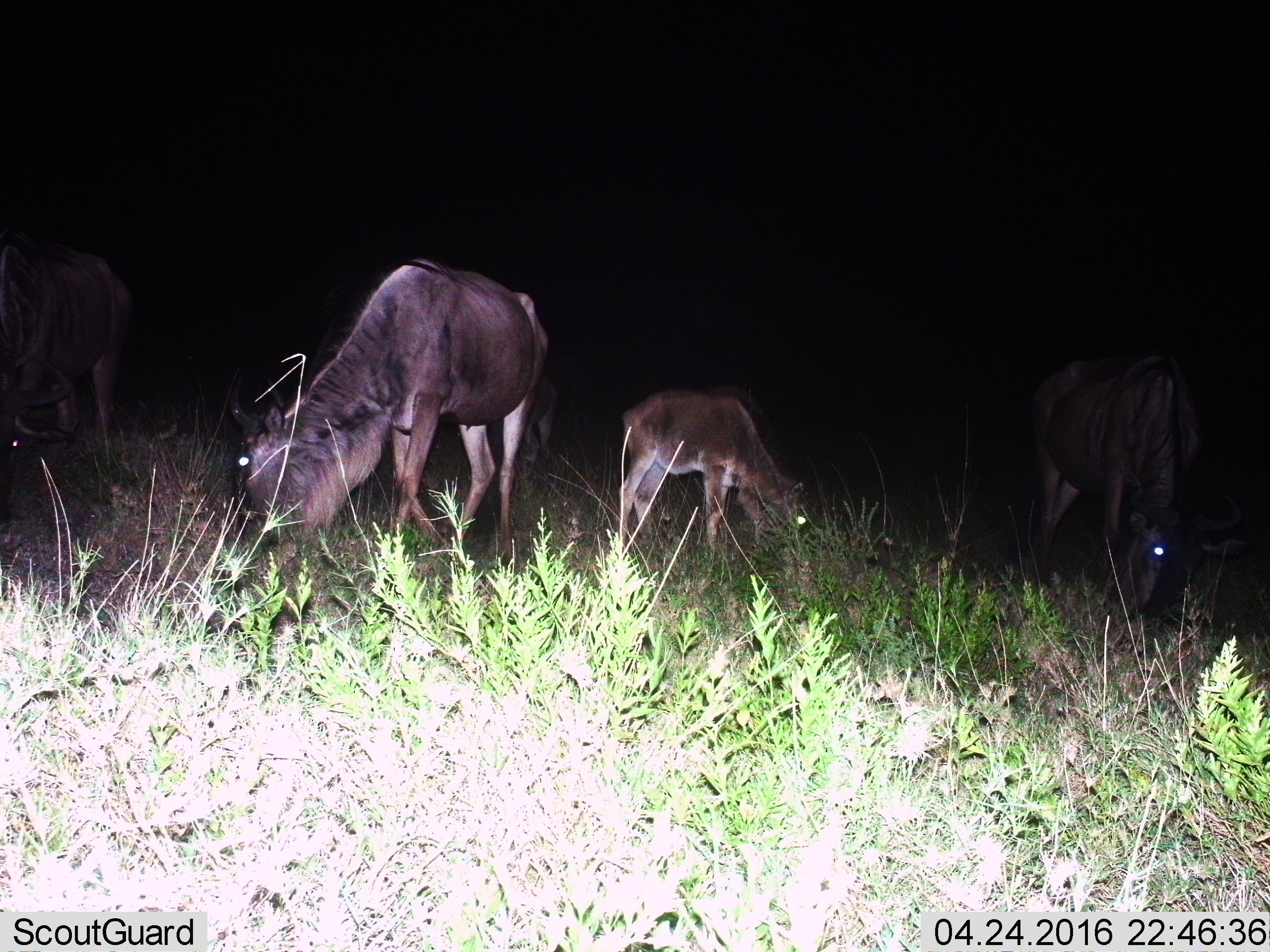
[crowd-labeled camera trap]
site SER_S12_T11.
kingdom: Animalia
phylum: Chordata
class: Mammalia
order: Artiodactyla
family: Bovidae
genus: Connochaetes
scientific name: Connochaetes taurinus taurinus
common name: blue wildebeest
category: wildebeestblue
Wildebeestblue (blue wildebeest) (Connochaetes taurinus taurinus), count 5. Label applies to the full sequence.